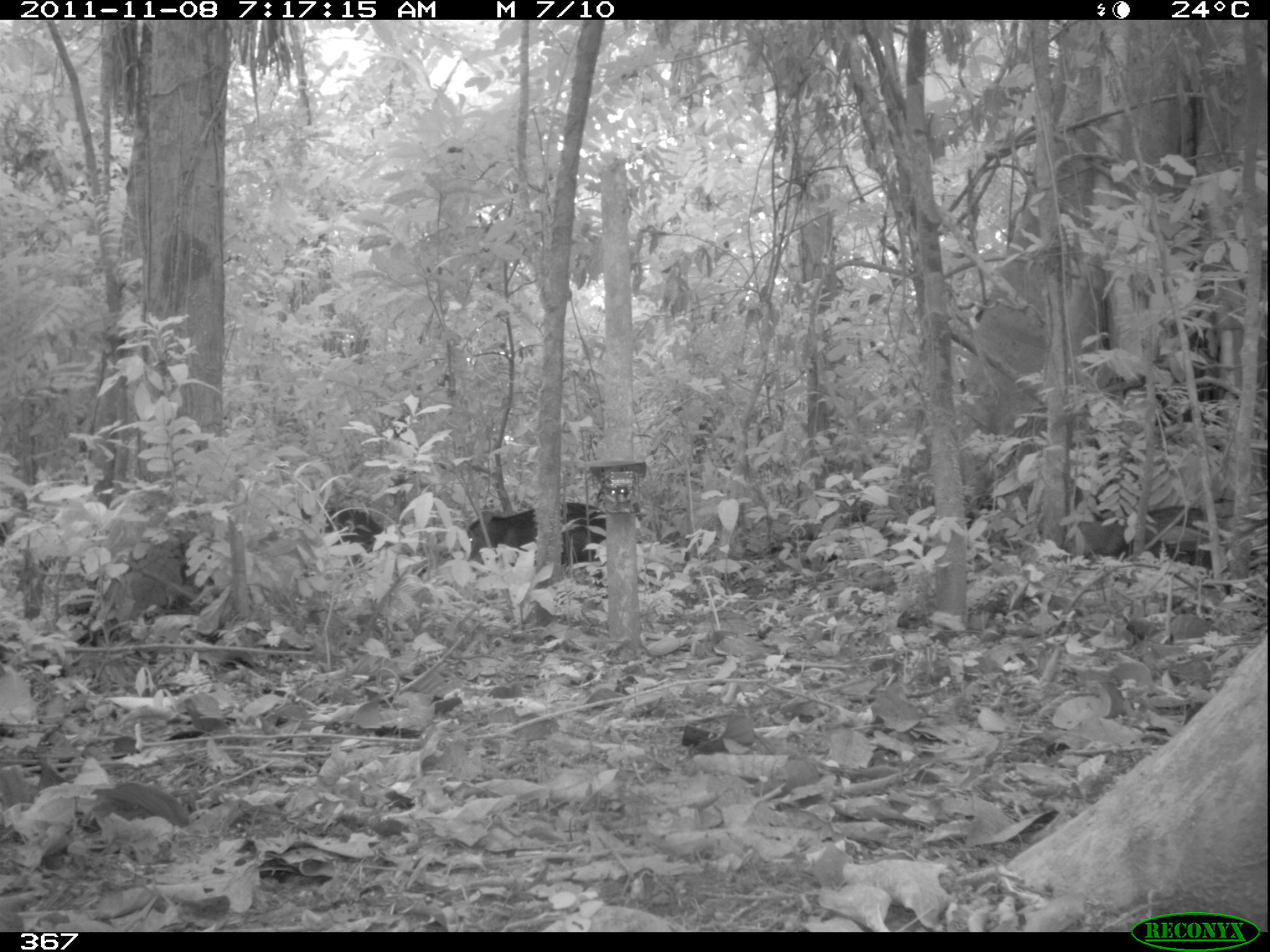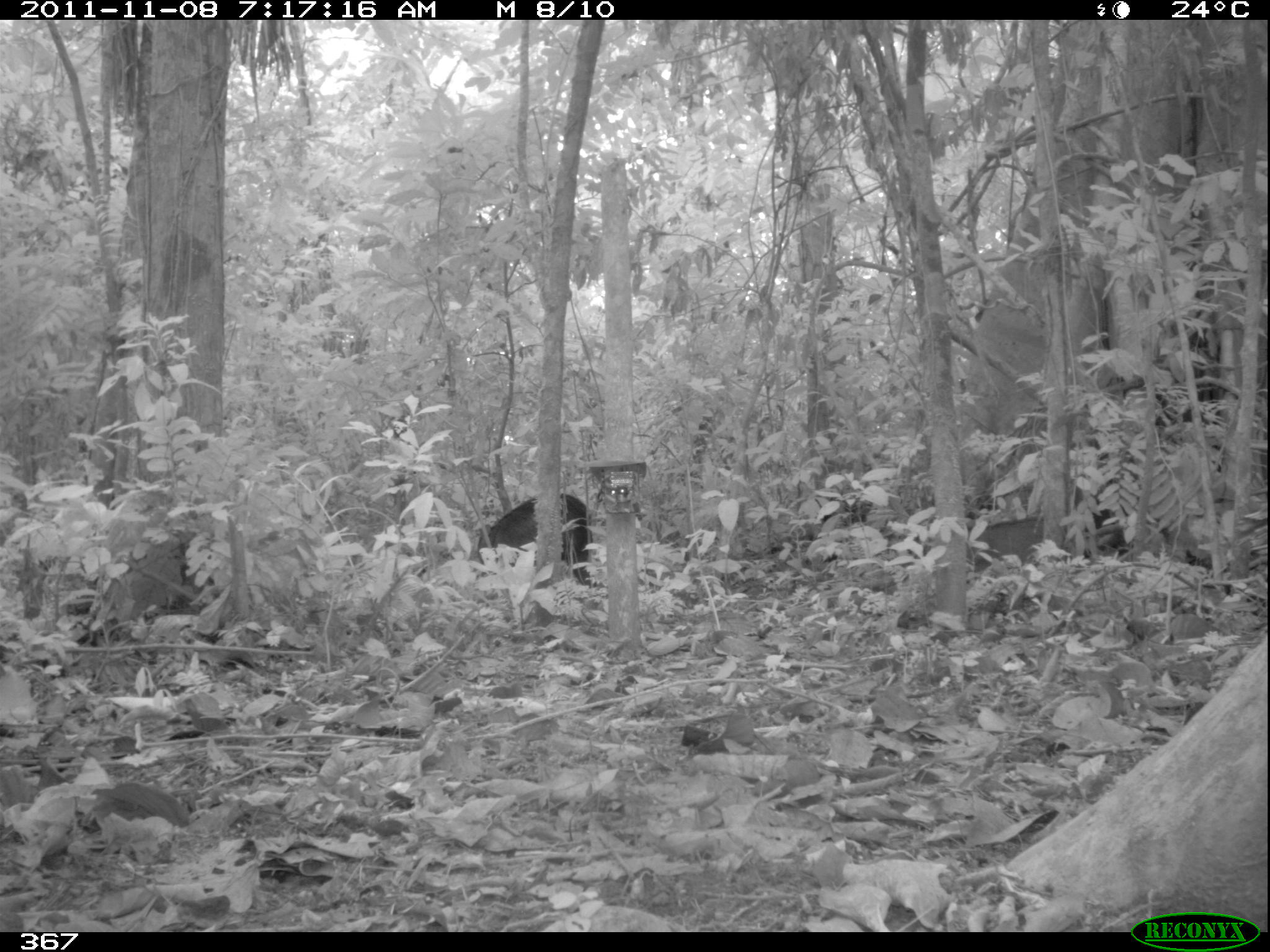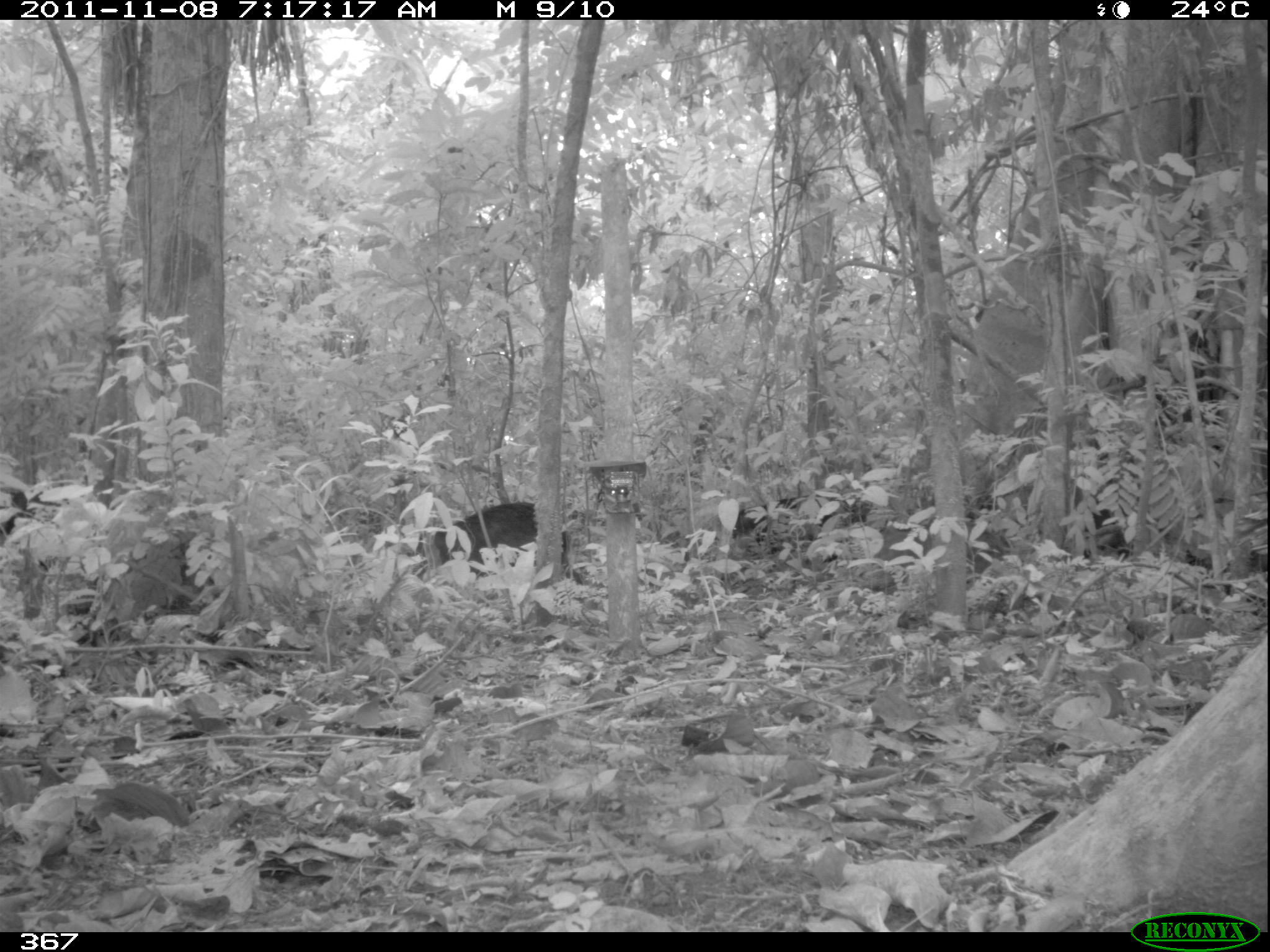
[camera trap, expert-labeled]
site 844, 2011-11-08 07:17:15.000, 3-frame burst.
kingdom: Animalia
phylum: Chordata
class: Mammalia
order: Artiodactyla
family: Tayassuidae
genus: Tayassu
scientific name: Tayassu pecari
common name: white-lipped peccary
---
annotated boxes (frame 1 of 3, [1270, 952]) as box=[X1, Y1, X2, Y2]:
tayassu pecari: box=[465, 499, 607, 589]; box=[264, 505, 384, 567]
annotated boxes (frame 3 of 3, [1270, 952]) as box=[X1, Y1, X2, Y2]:
tayassu pecari: box=[414, 501, 569, 584]; box=[732, 493, 870, 563]